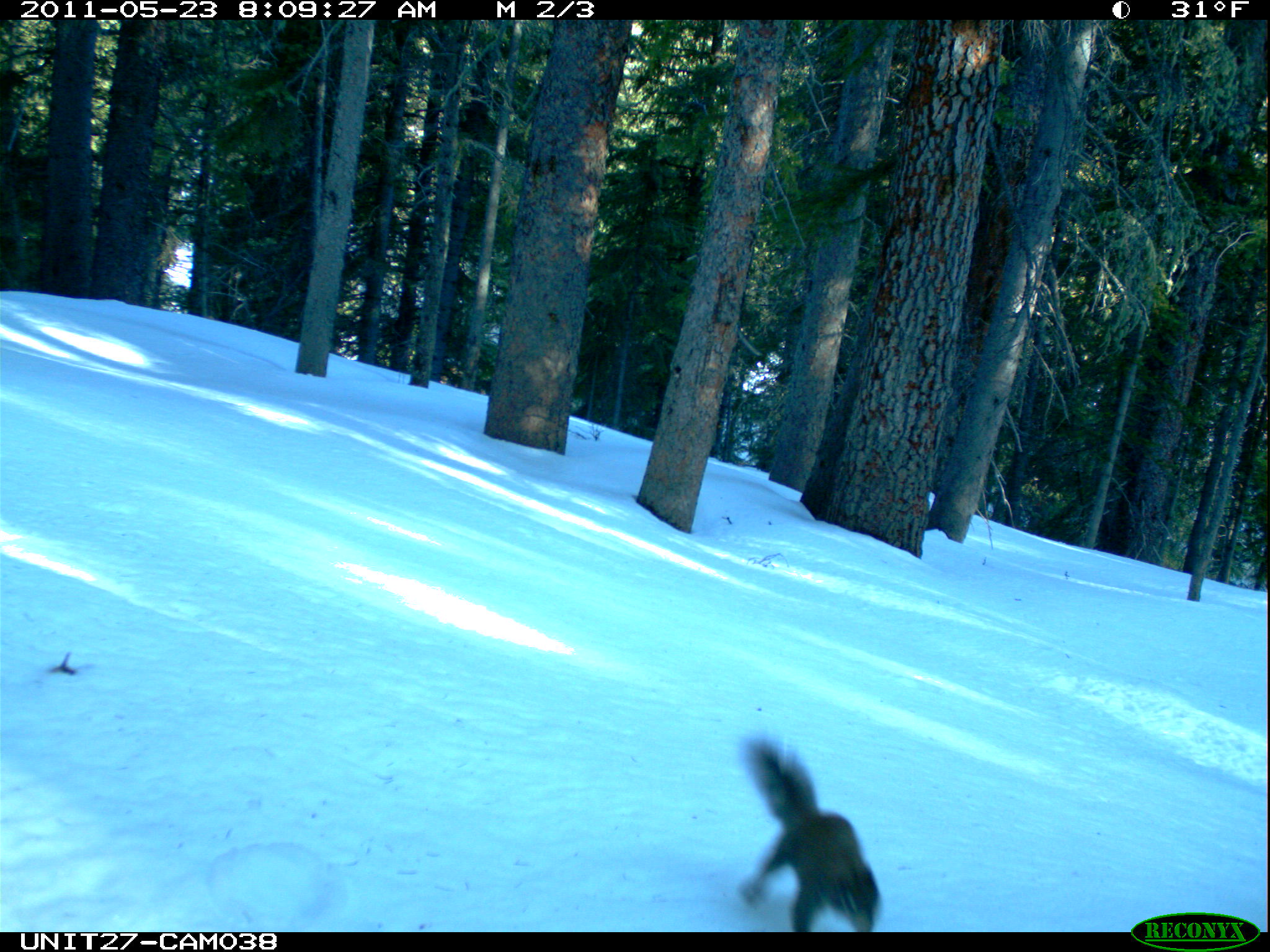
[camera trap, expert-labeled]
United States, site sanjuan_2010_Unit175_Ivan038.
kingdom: Animalia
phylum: Chordata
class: Mammalia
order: Rodentia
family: Sciuridae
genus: Tamiasciurus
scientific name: Tamiasciurus hudsonicus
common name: american red squirrel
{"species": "Tamiasciurus hudsonicus (american red squirrel)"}